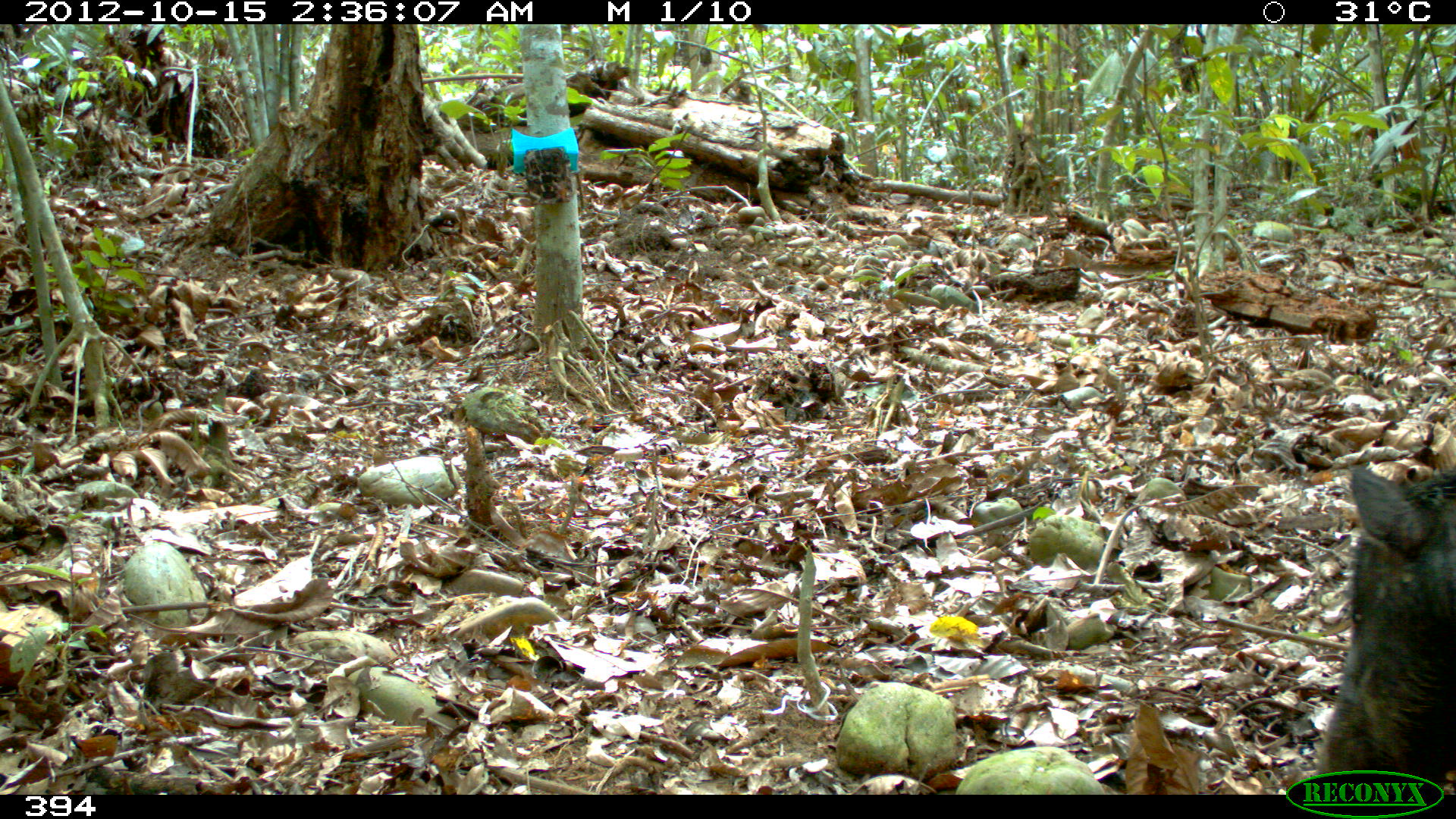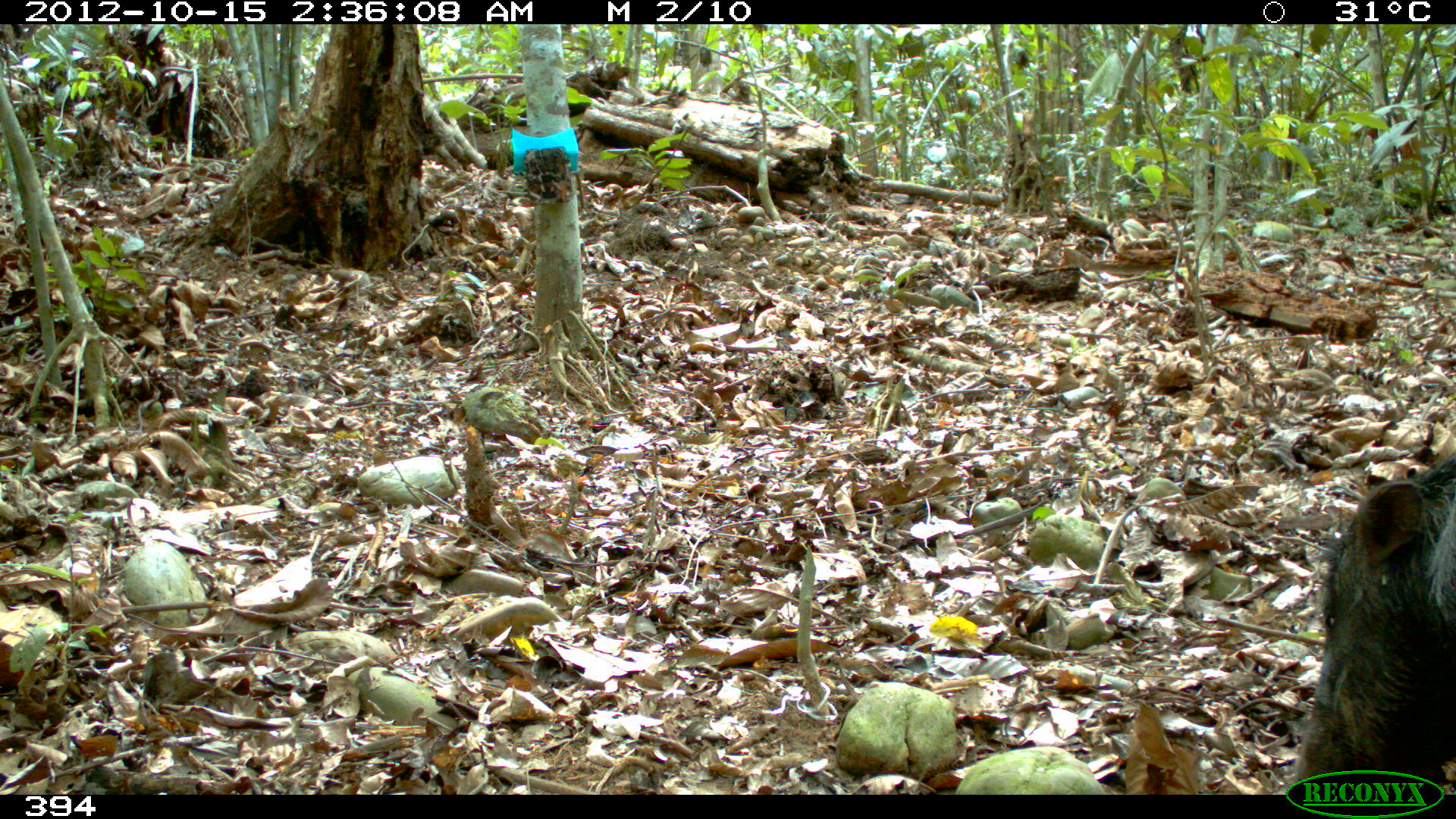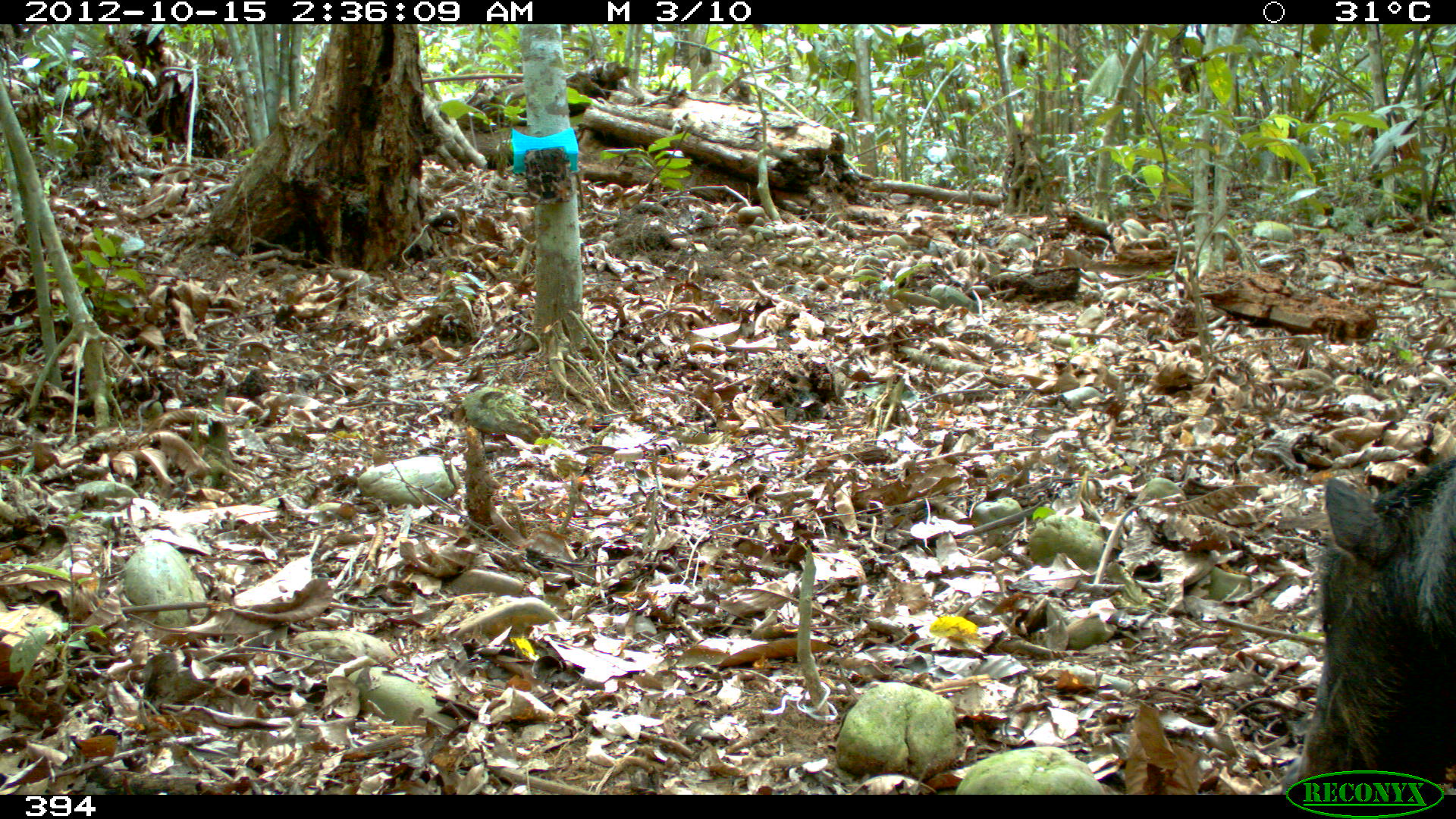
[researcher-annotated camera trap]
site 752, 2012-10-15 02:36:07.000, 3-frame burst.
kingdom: Animalia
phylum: Chordata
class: Mammalia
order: Artiodactyla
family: Tayassuidae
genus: Tayassu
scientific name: Tayassu pecari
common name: white-lipped peccary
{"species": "Tayassu pecari (white-lipped peccary)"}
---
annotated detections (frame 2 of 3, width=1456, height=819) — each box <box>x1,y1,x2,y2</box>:
tayassu pecari: <box>1286,449,1456,795</box>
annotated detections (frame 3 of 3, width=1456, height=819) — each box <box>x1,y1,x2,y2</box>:
tayassu pecari: <box>1280,450,1456,795</box>